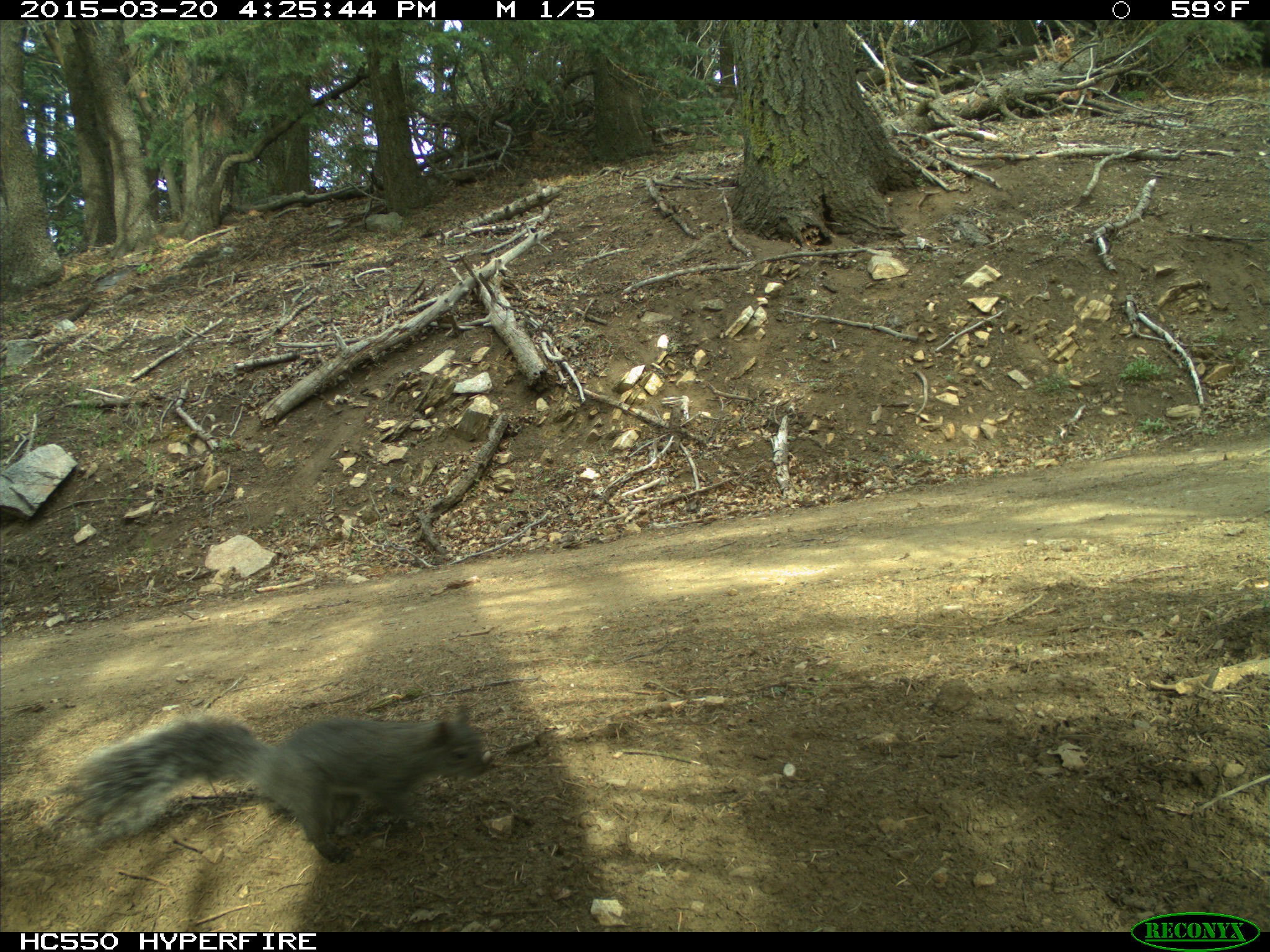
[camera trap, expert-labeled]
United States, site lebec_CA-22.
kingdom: Animalia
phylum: Chordata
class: Mammalia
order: Rodentia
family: Sciuridae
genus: Sciurus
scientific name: Sciurus carolinensis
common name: eastern gray squirrel